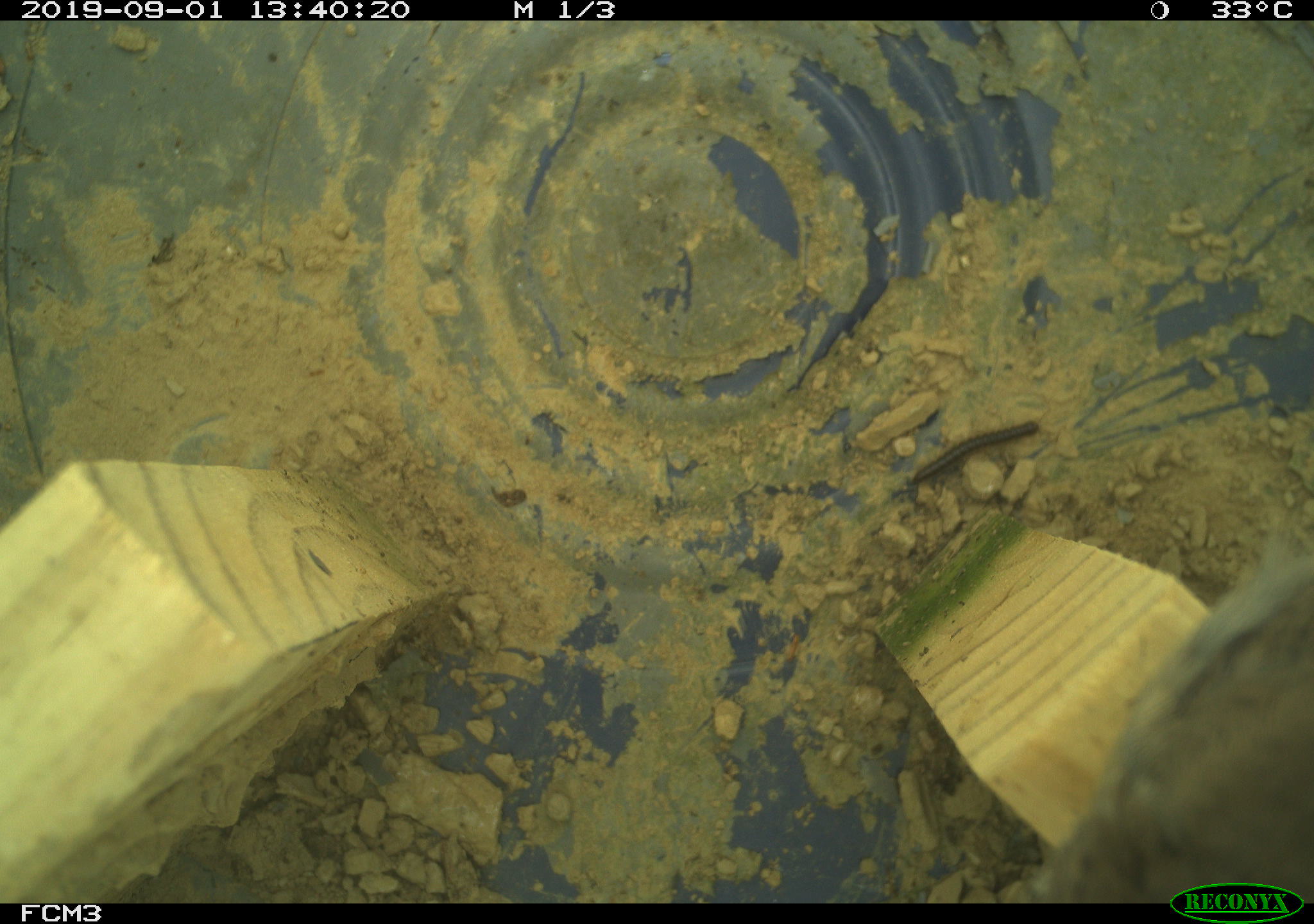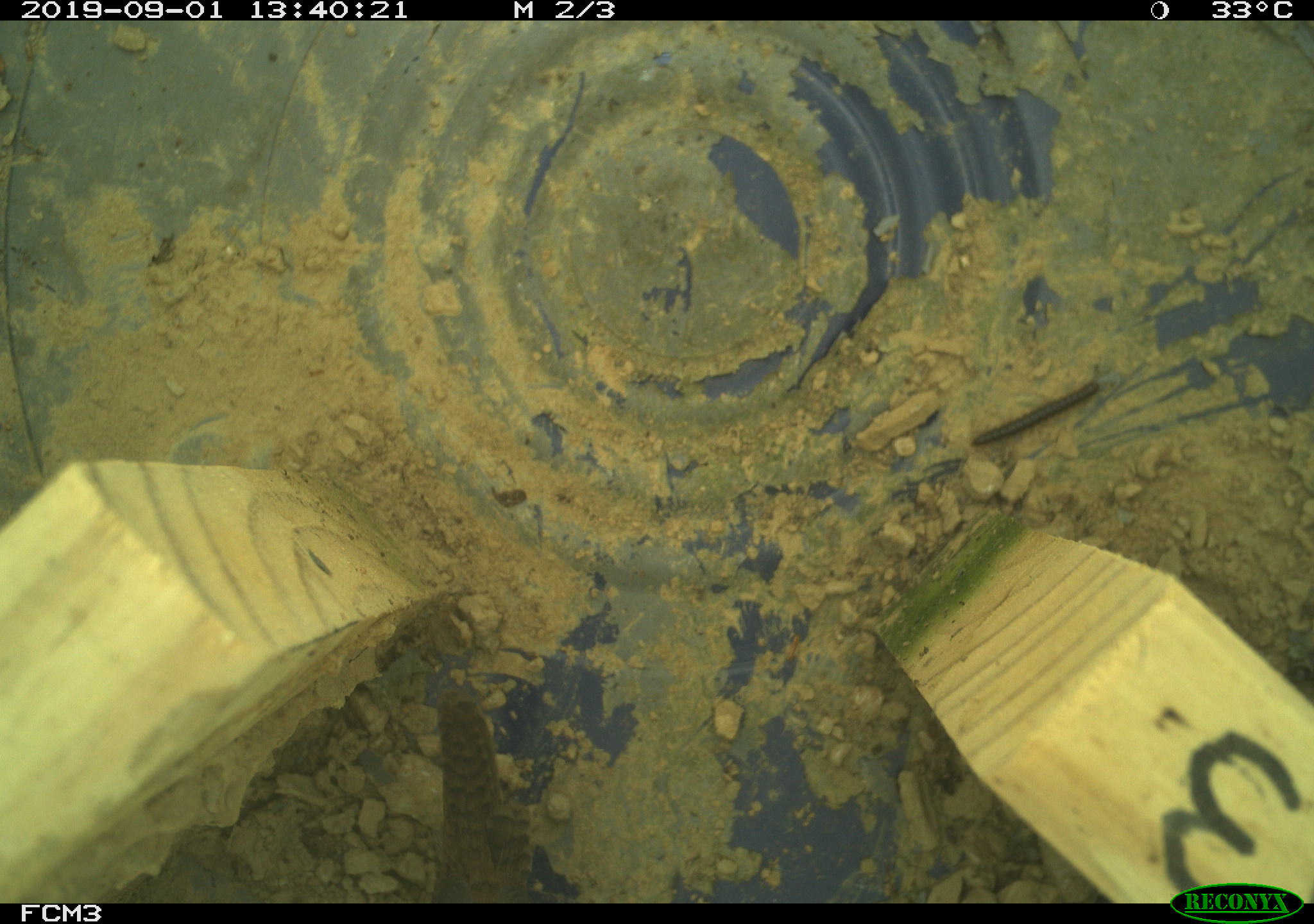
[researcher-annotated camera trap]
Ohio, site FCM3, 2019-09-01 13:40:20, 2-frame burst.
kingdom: Animalia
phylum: Chordata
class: Aves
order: Passeriformes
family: Troglodytidae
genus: Troglodytes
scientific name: Troglodytes aedon aedon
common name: northern house wren